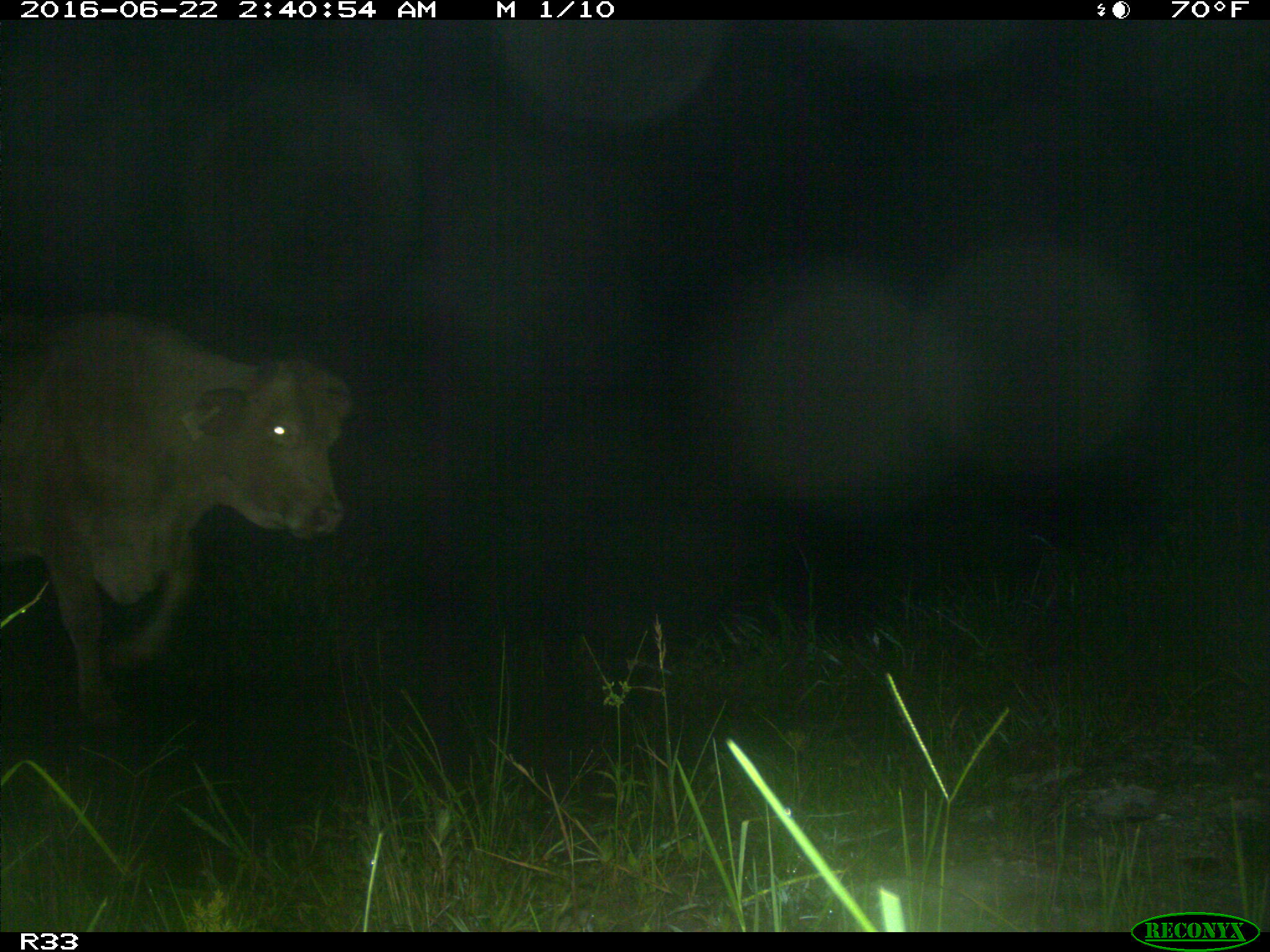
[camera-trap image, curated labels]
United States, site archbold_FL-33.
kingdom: Animalia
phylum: Chordata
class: Mammalia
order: Artiodactyla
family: Bovidae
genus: Bos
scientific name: Bos taurus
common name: domestic cow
Bos taurus (domestic cow).